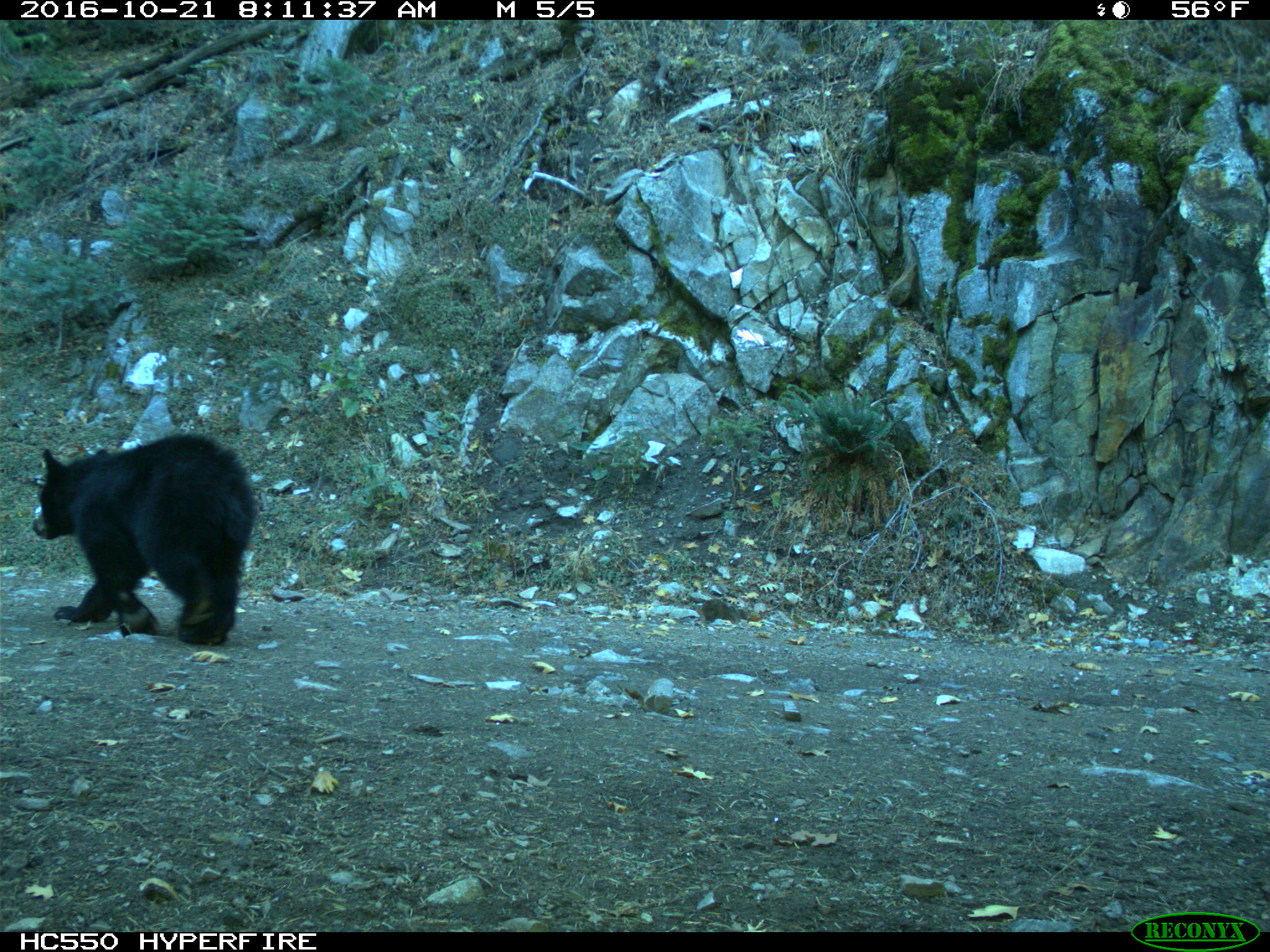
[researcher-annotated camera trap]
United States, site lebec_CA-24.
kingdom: Animalia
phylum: Chordata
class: Mammalia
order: Carnivora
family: Ursidae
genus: Ursus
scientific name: Ursus americanus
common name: american black bear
Ursus americanus (american black bear).